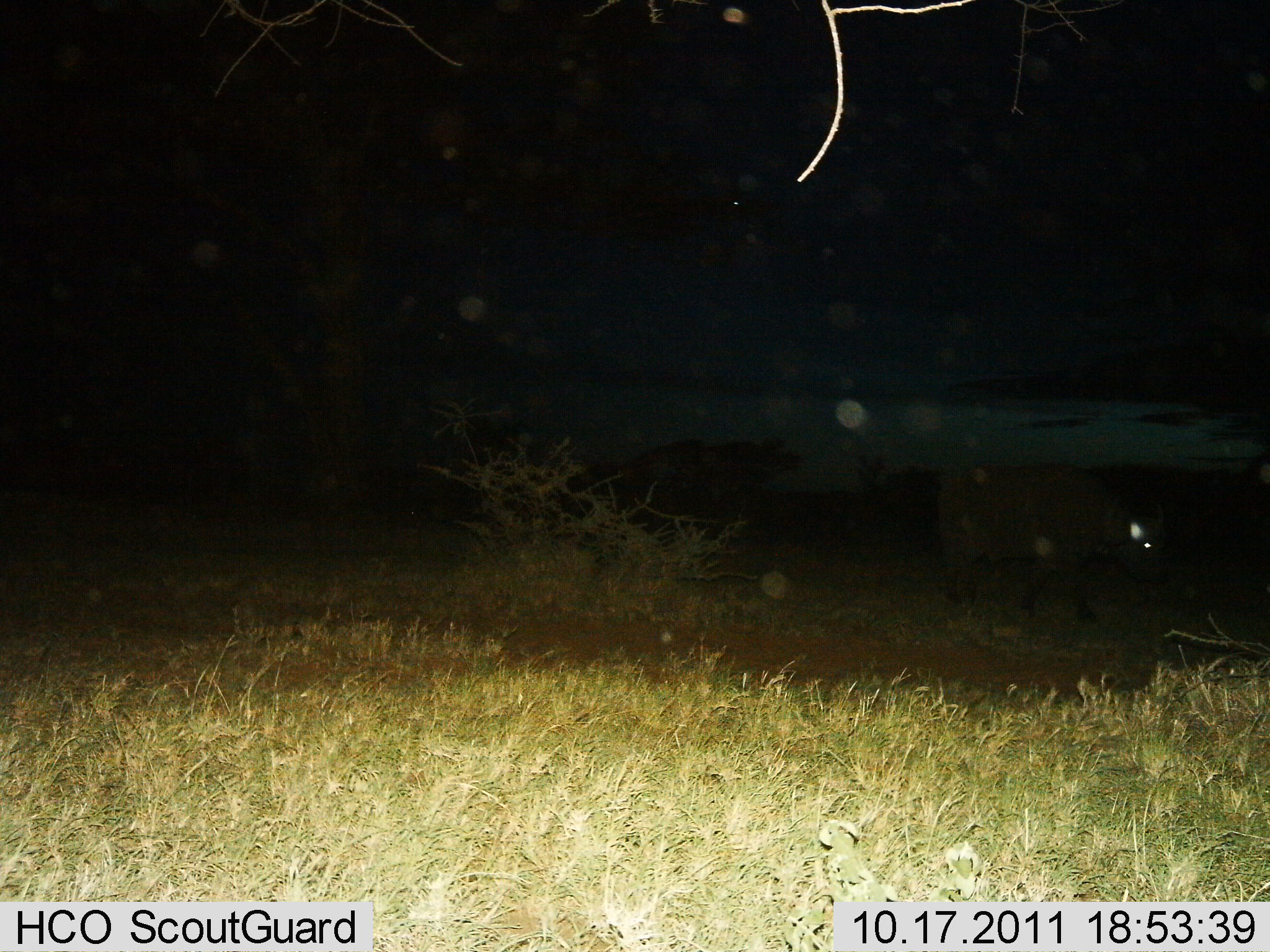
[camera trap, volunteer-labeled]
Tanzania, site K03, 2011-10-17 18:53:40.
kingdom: Animalia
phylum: Chordata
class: Mammalia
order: Artiodactyla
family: Bovidae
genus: Syncerus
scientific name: Syncerus caffer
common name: cape buffalo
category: buffalo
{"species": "buffalo (cape buffalo) (Syncerus caffer)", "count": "1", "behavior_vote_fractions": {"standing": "25%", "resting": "0%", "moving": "75%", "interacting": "0%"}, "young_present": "0%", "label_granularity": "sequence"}